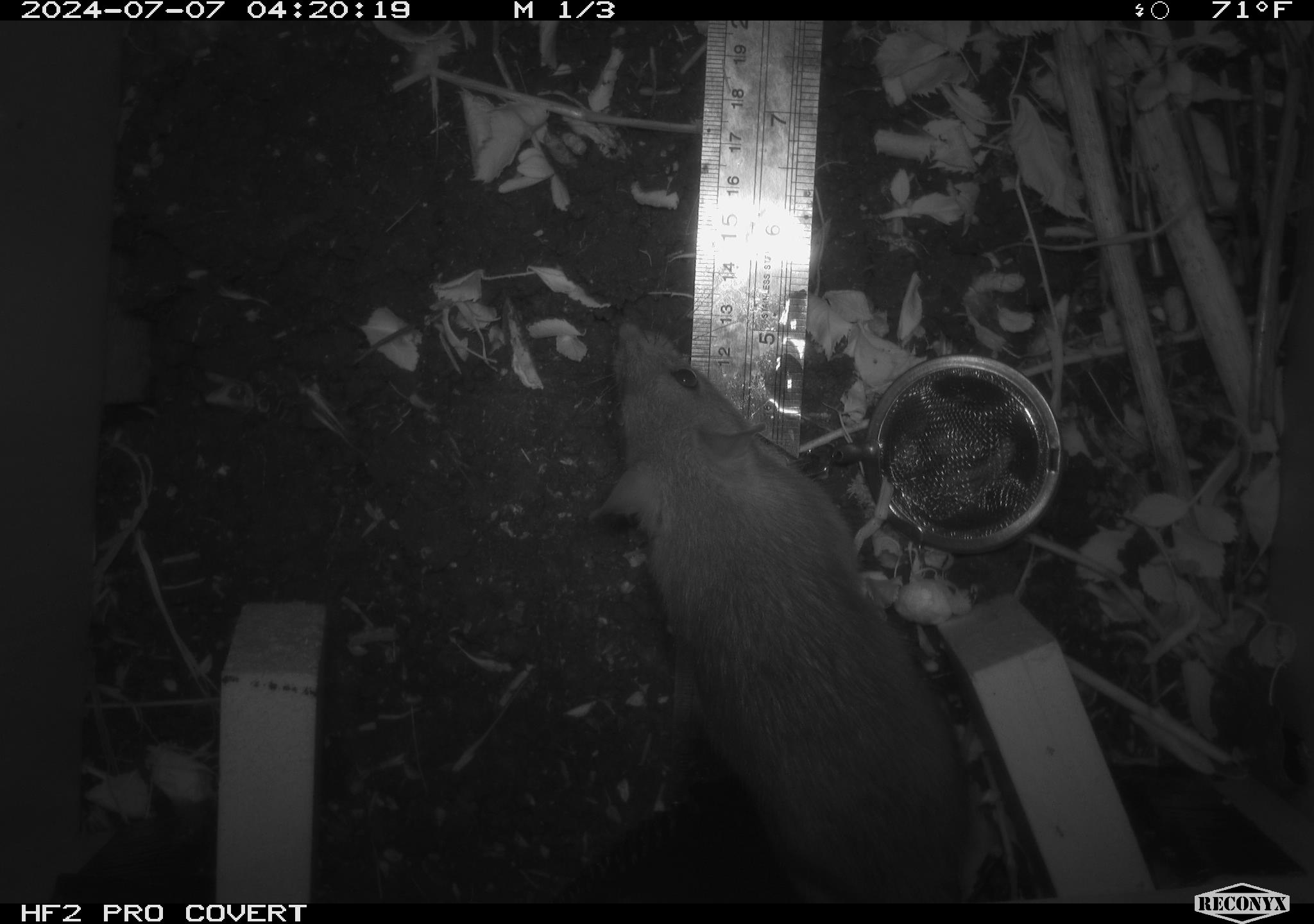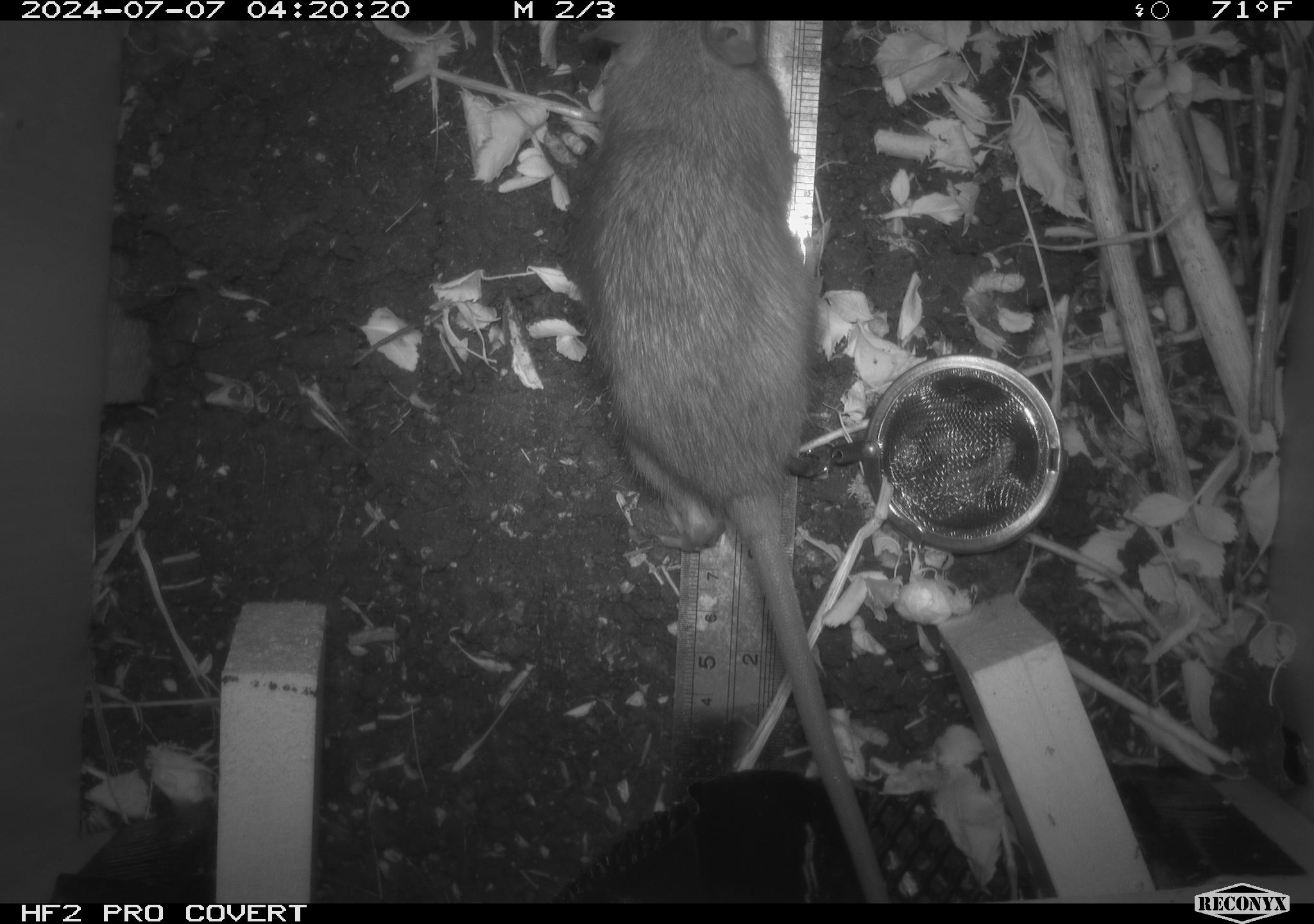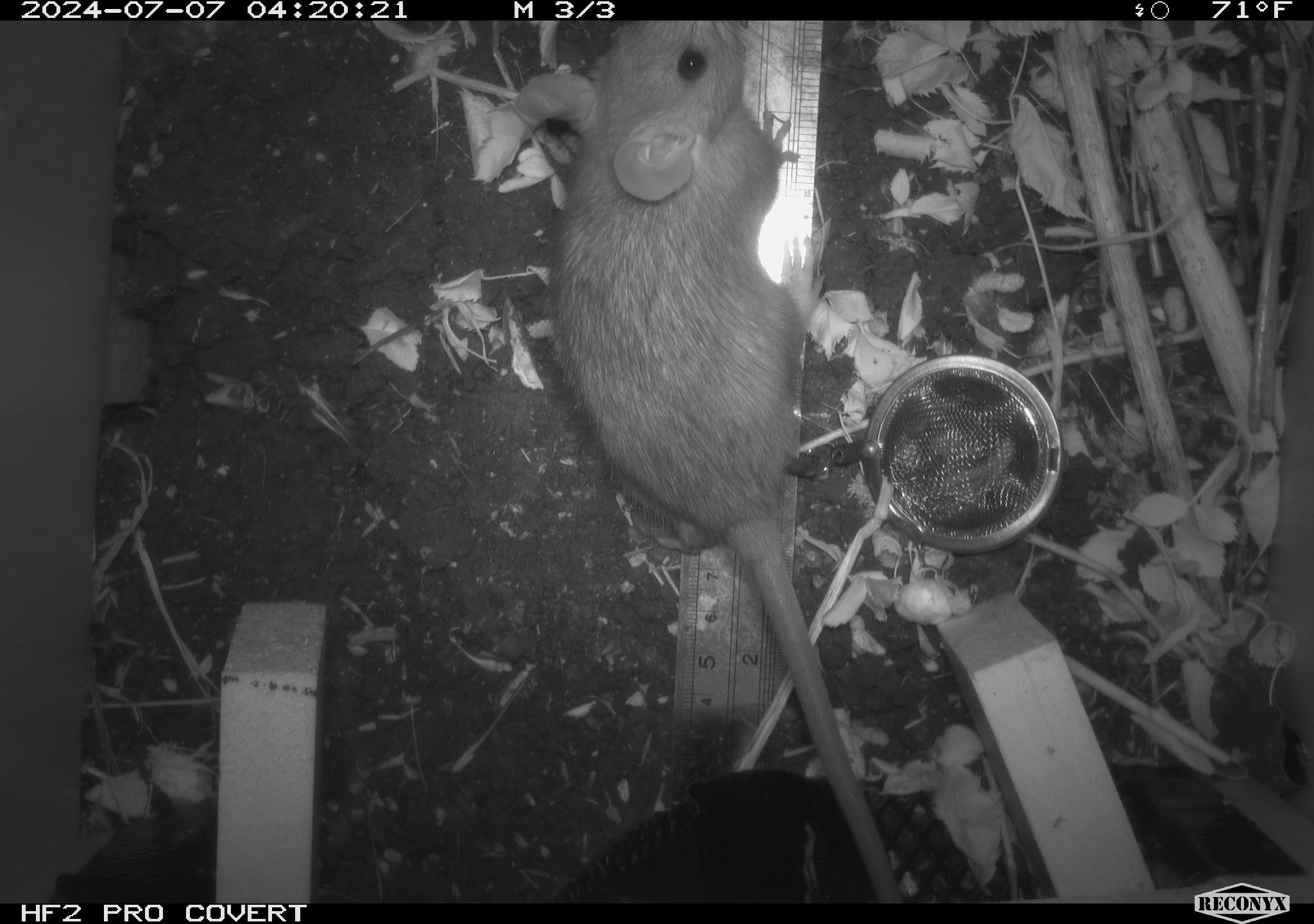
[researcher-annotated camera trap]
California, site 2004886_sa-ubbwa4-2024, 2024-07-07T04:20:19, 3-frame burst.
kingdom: Animalia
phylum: Chordata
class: Mammalia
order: Rodentia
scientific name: Rodentia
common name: woodrat or rat or mouse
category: woodrat or rat or mouse species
Woodrat or rat or mouse species (woodrat or rat or mouse) (Rodentia).